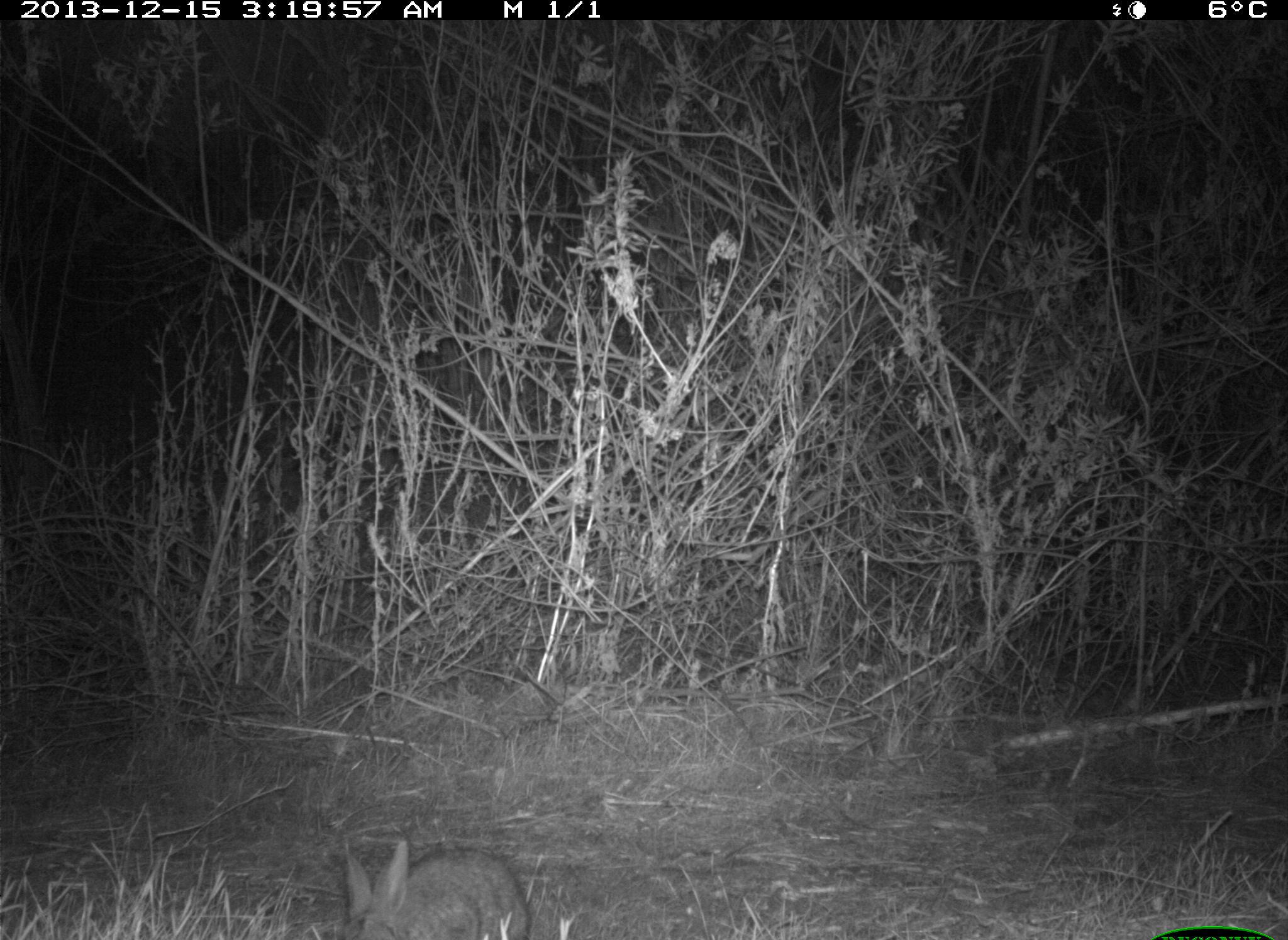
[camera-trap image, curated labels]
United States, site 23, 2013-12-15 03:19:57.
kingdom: Animalia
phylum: Chordata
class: Mammalia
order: Lagomorpha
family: Leporidae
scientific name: Leporidae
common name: rabbits and hares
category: rabbit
Rabbit (rabbits and hares) (Leporidae).